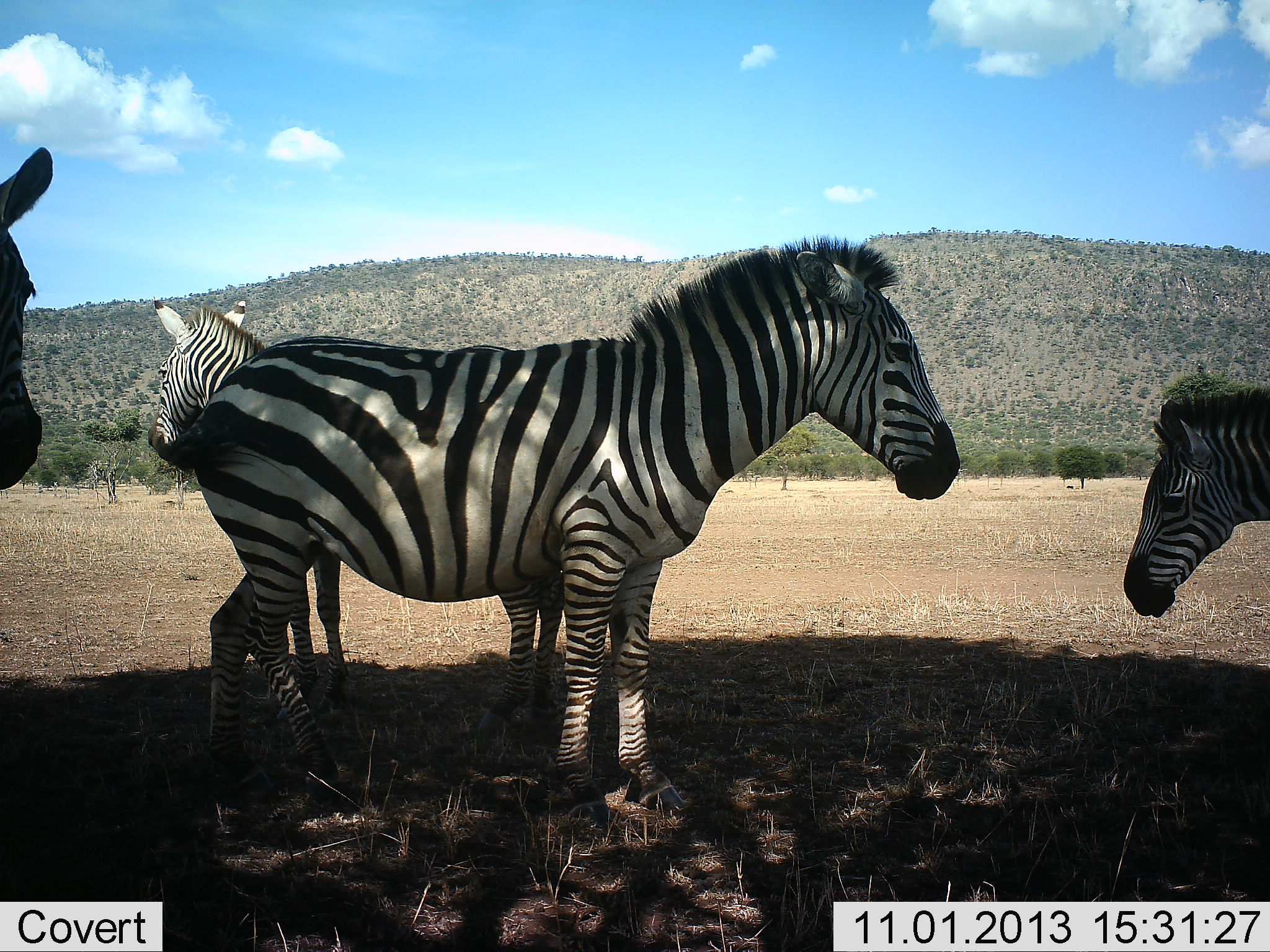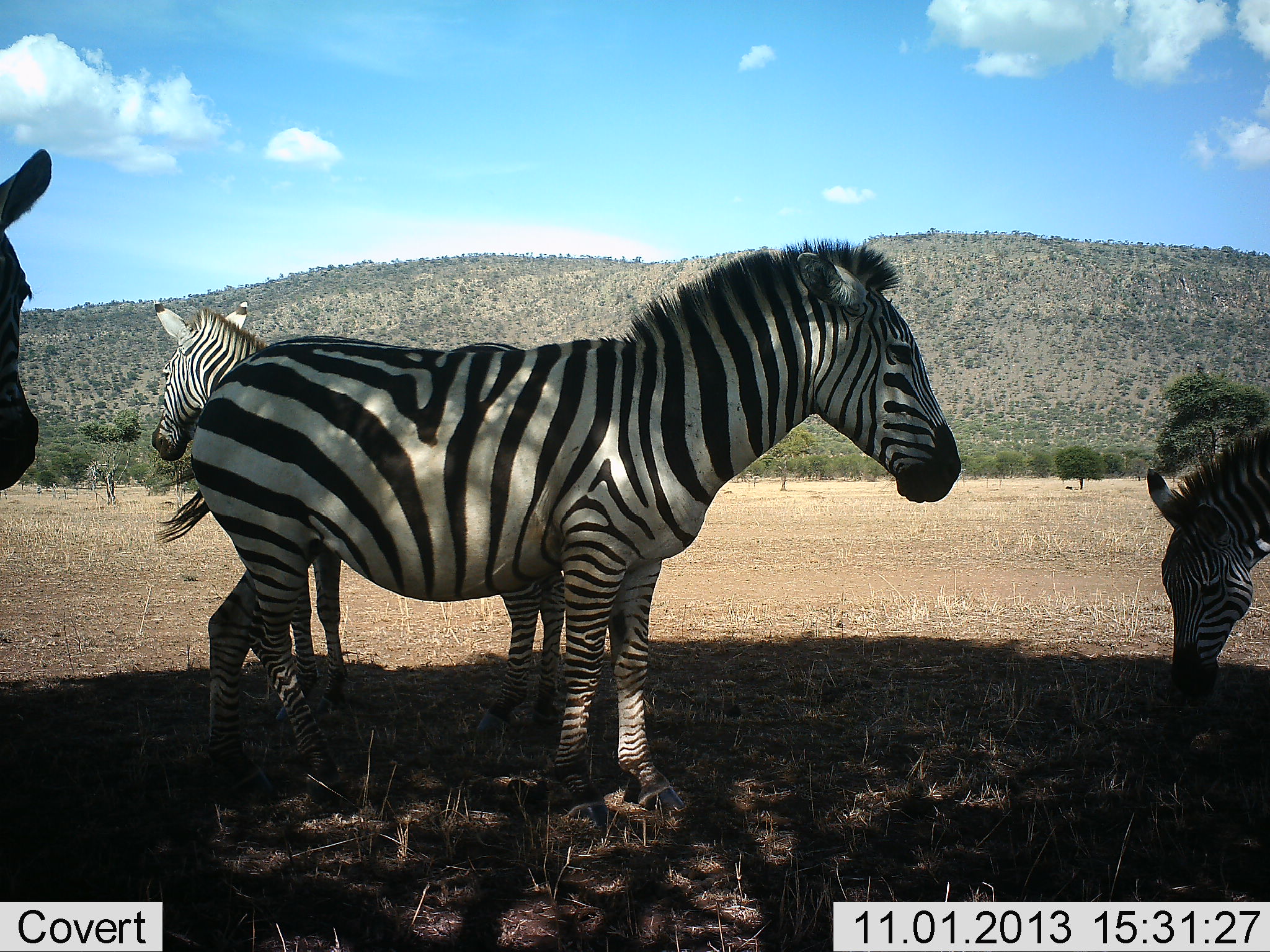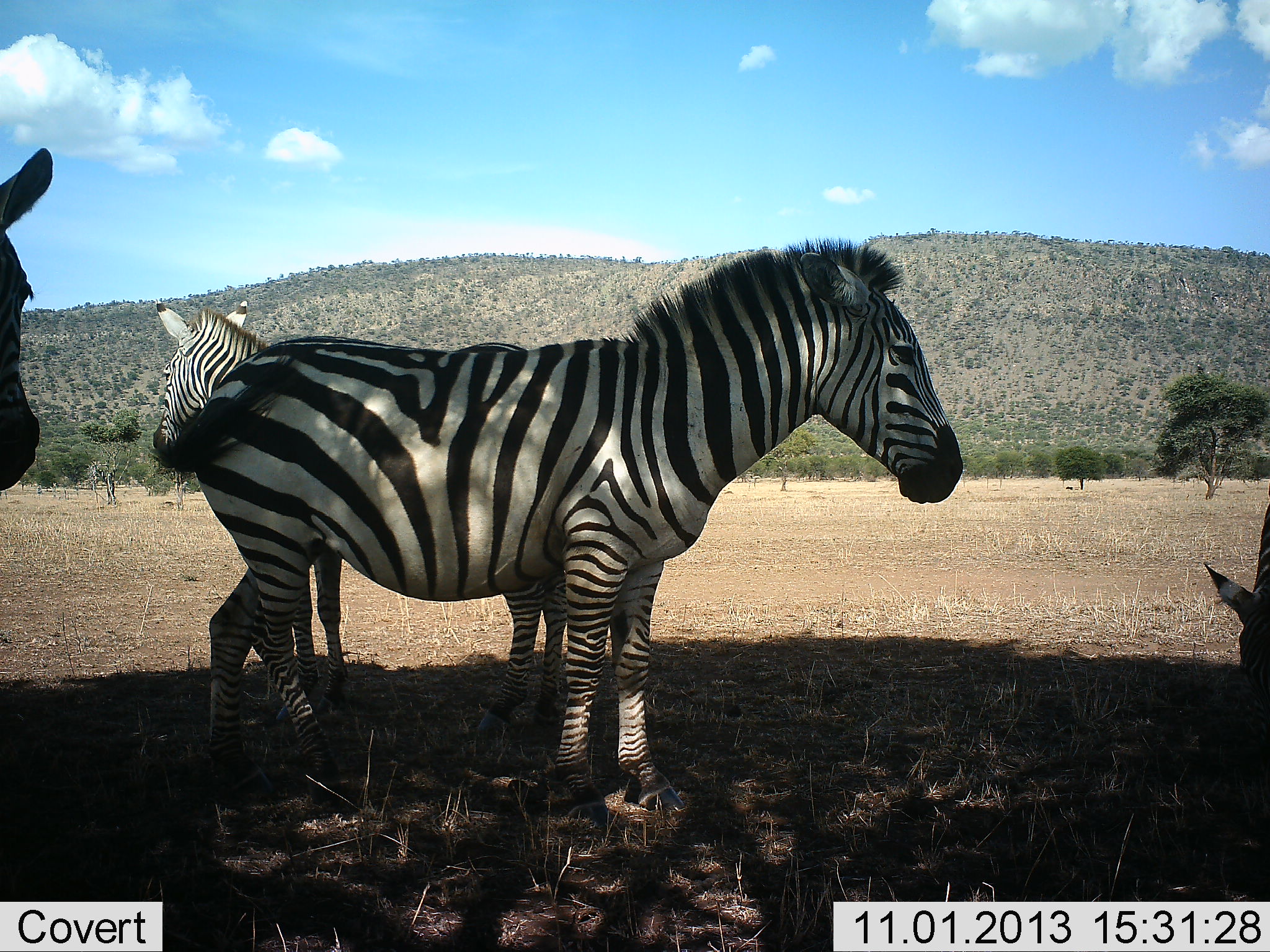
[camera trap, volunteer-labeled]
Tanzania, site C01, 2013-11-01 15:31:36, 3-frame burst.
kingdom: Animalia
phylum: Chordata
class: Mammalia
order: Perissodactyla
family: Equidae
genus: Equus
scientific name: Equus quagga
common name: plains zebra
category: zebra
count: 4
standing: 91%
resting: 27%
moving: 9%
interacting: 0%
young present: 9%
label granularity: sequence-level